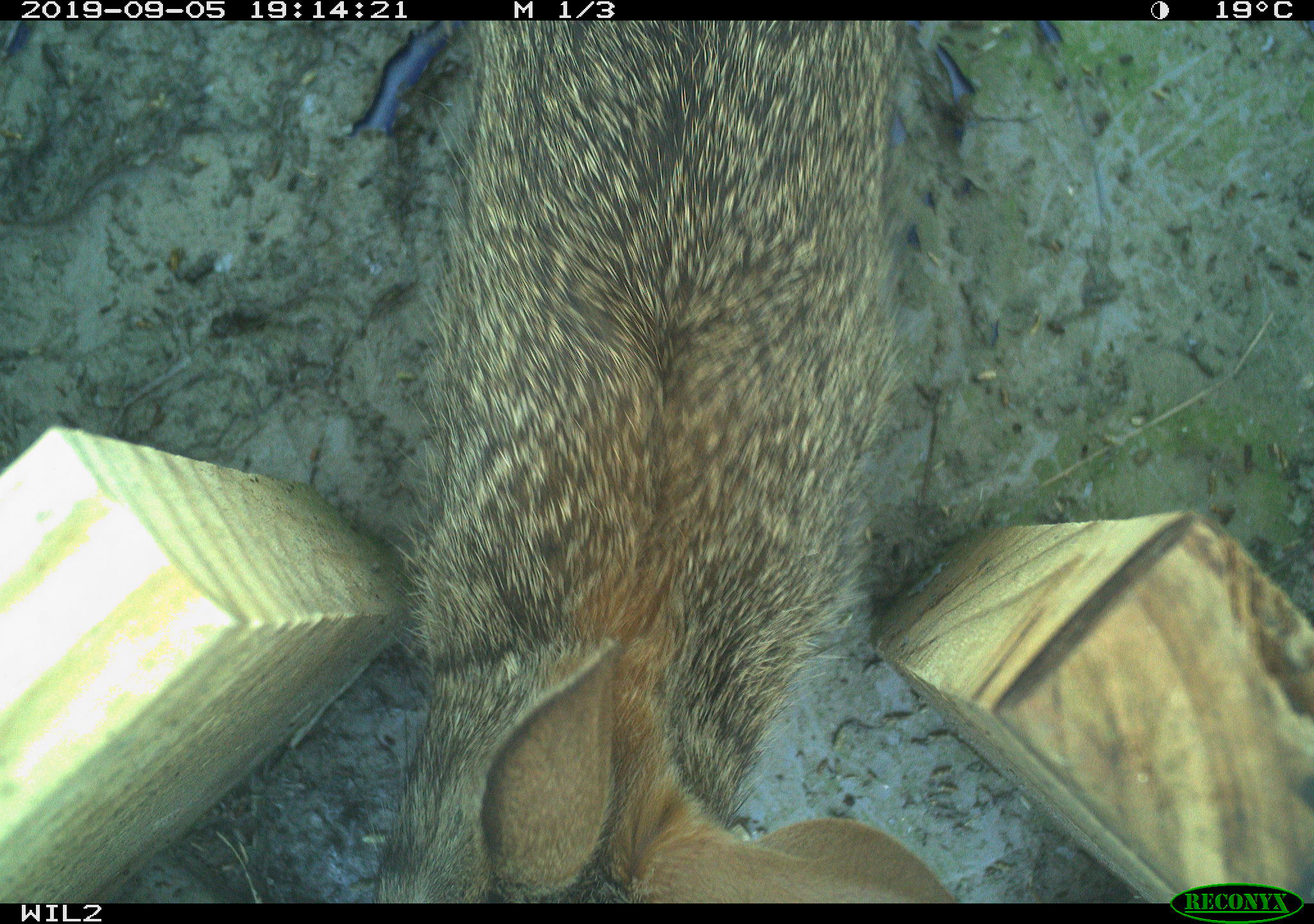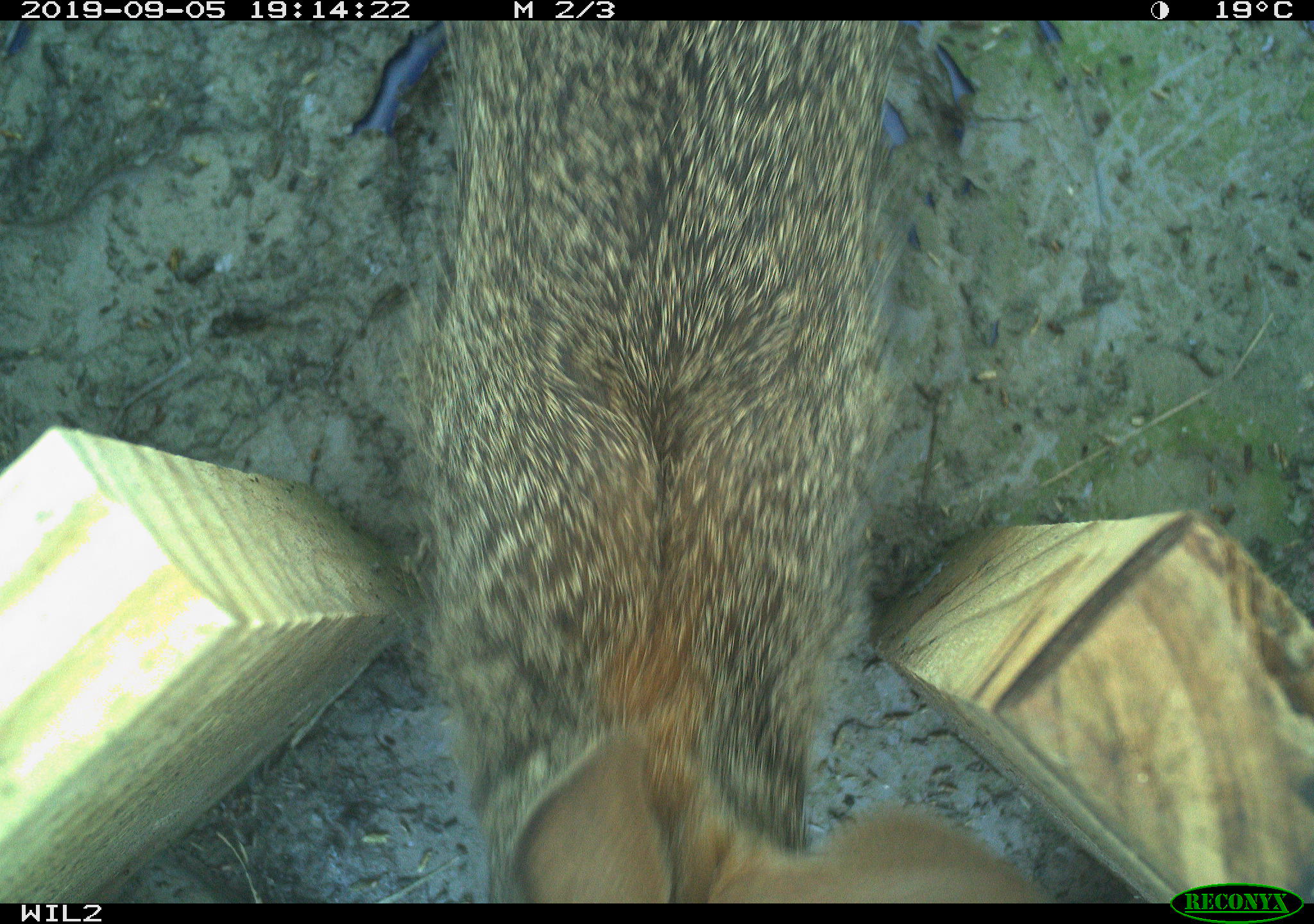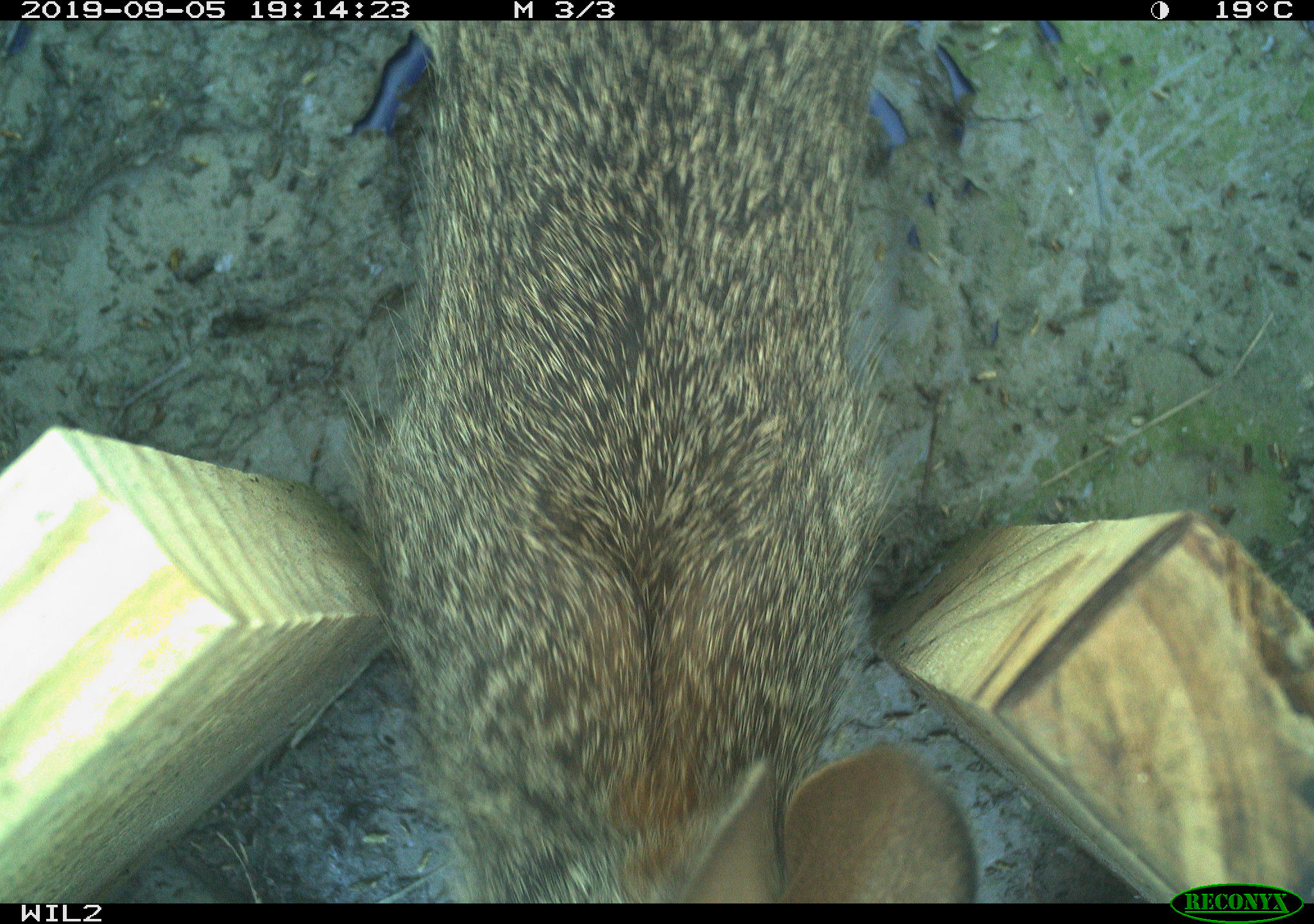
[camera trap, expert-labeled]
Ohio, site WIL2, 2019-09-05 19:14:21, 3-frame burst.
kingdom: Animalia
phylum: Chordata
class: Mammalia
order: Lagomorpha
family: Leporidae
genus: Sylvilagus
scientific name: Sylvilagus floridanus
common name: eastern cottontail